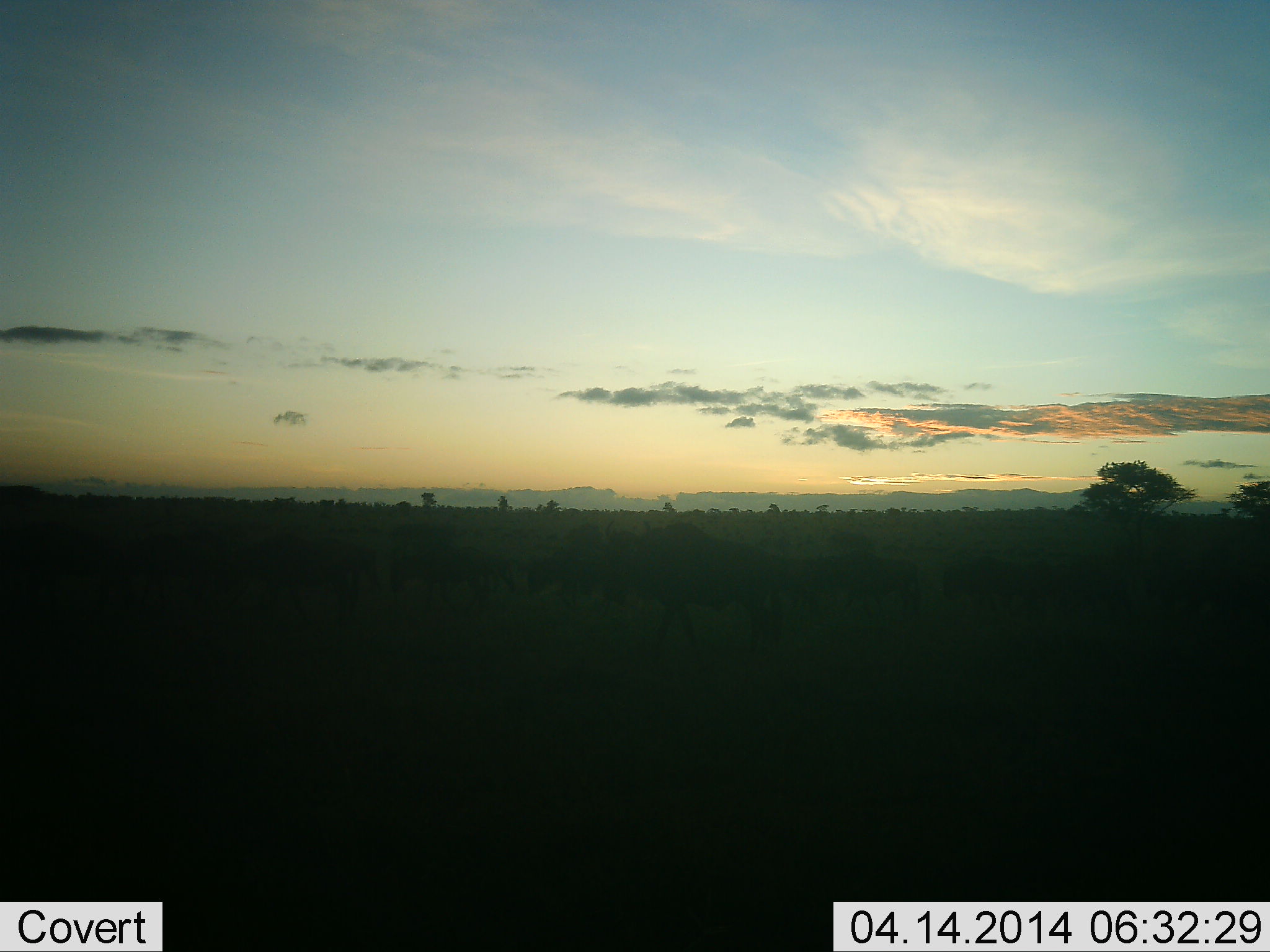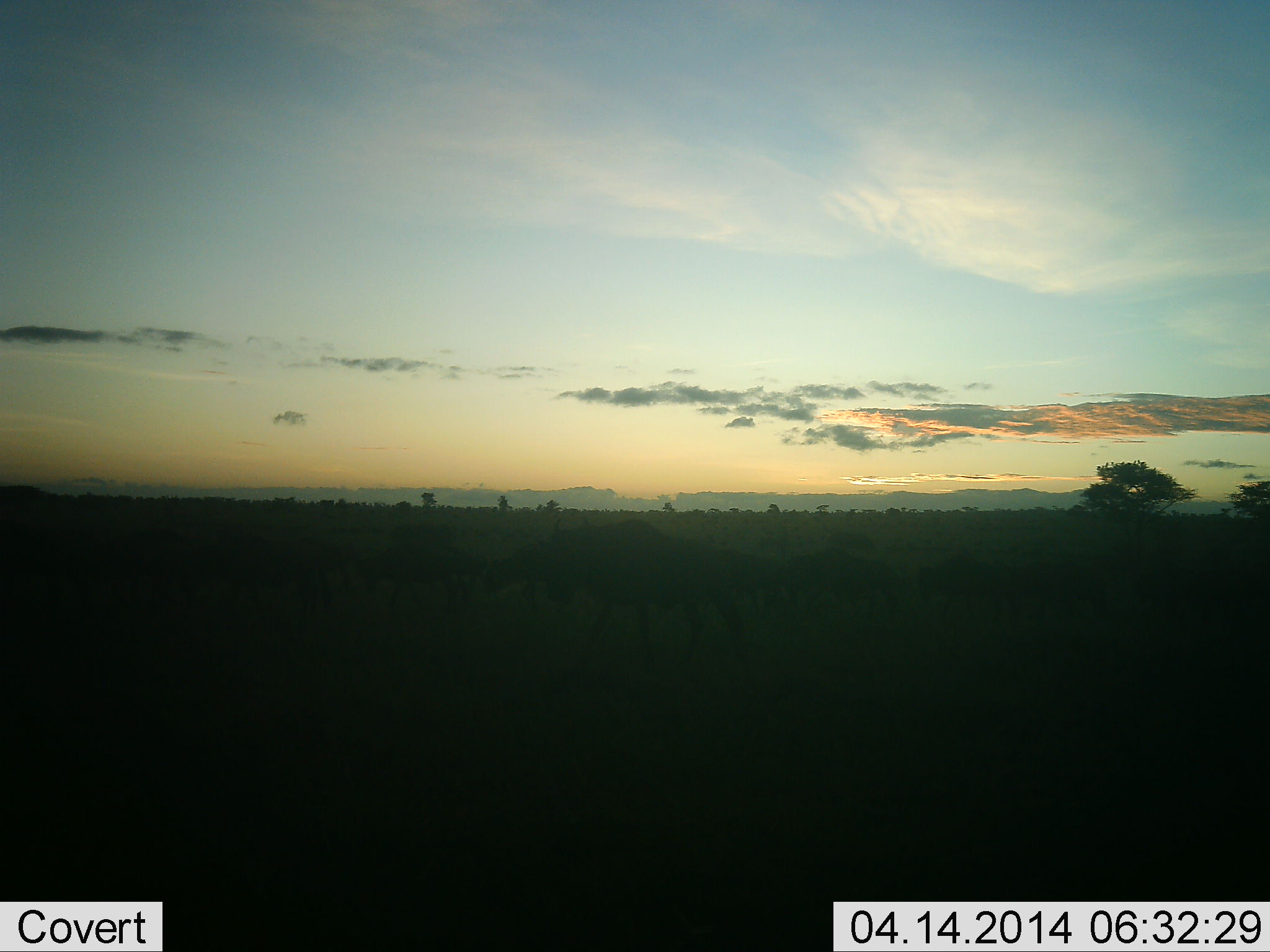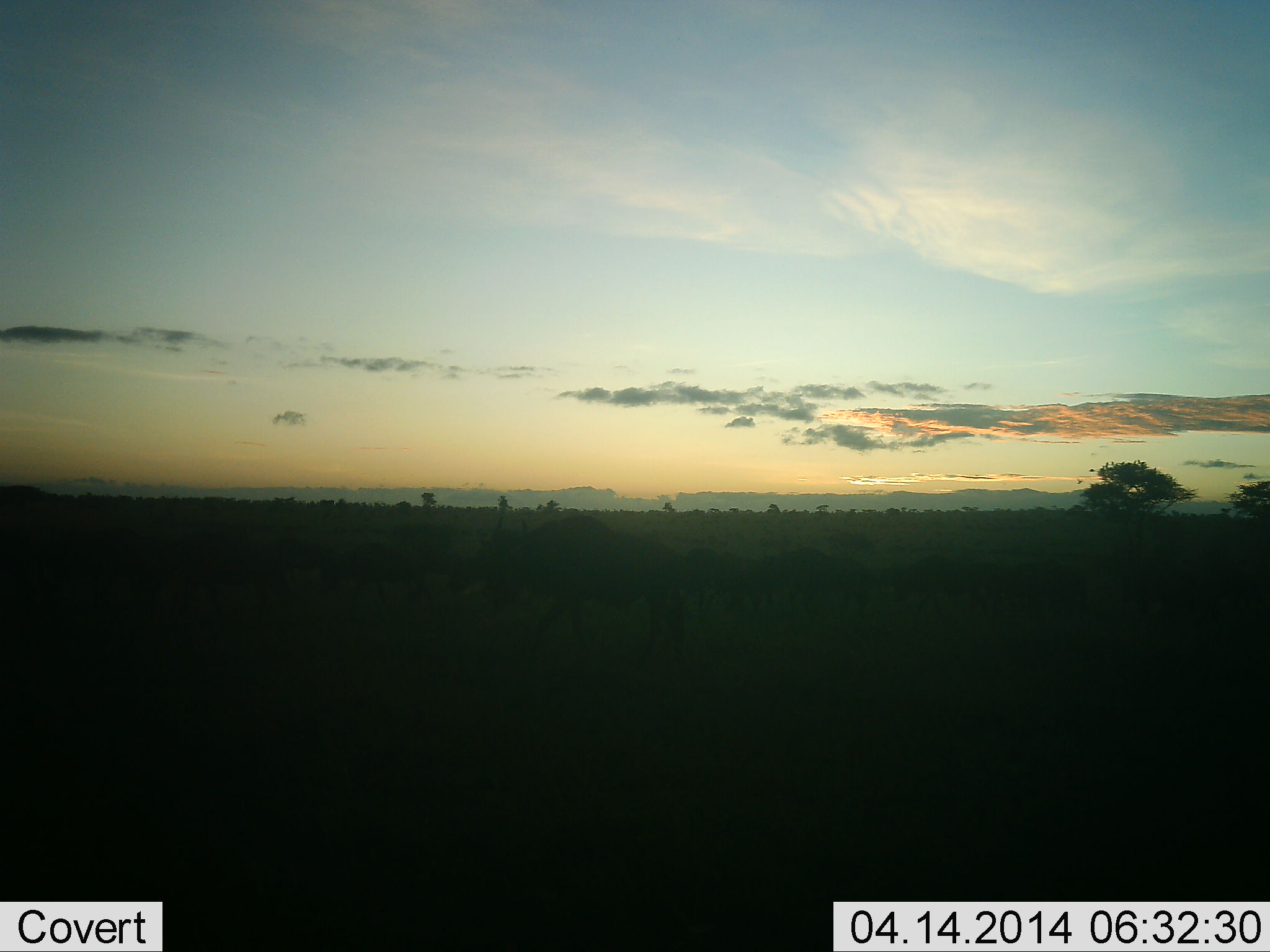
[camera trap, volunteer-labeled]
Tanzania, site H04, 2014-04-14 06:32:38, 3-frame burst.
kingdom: Animalia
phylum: Chordata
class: Mammalia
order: Artiodactyla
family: Bovidae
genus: Connochaetes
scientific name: Connochaetes taurinus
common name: blue wildebeest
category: wildebeest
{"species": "wildebeest (blue wildebeest) (Connochaetes taurinus)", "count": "11-50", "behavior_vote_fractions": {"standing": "0%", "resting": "0%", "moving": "100%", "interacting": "0%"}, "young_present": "0%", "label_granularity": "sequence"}